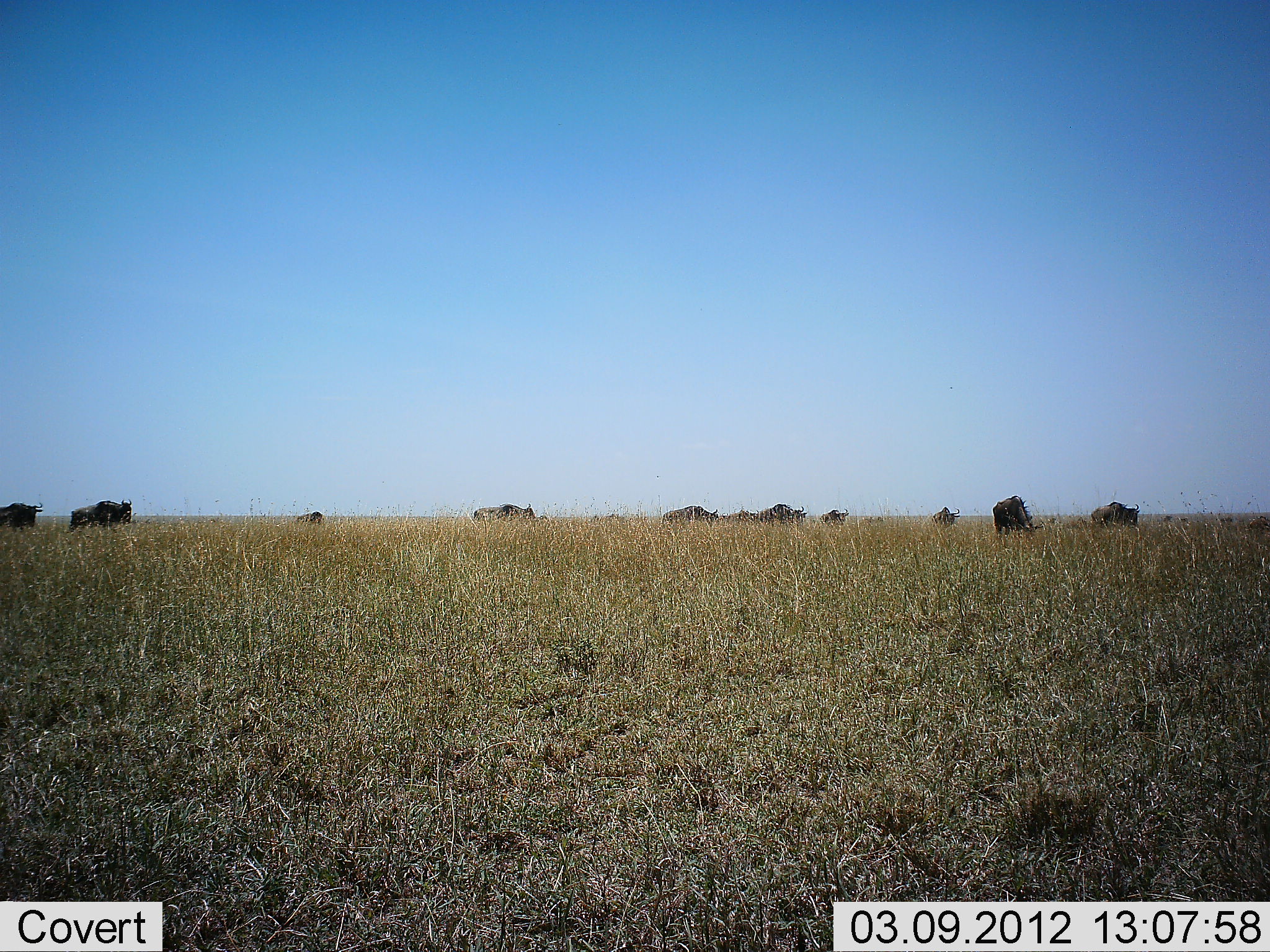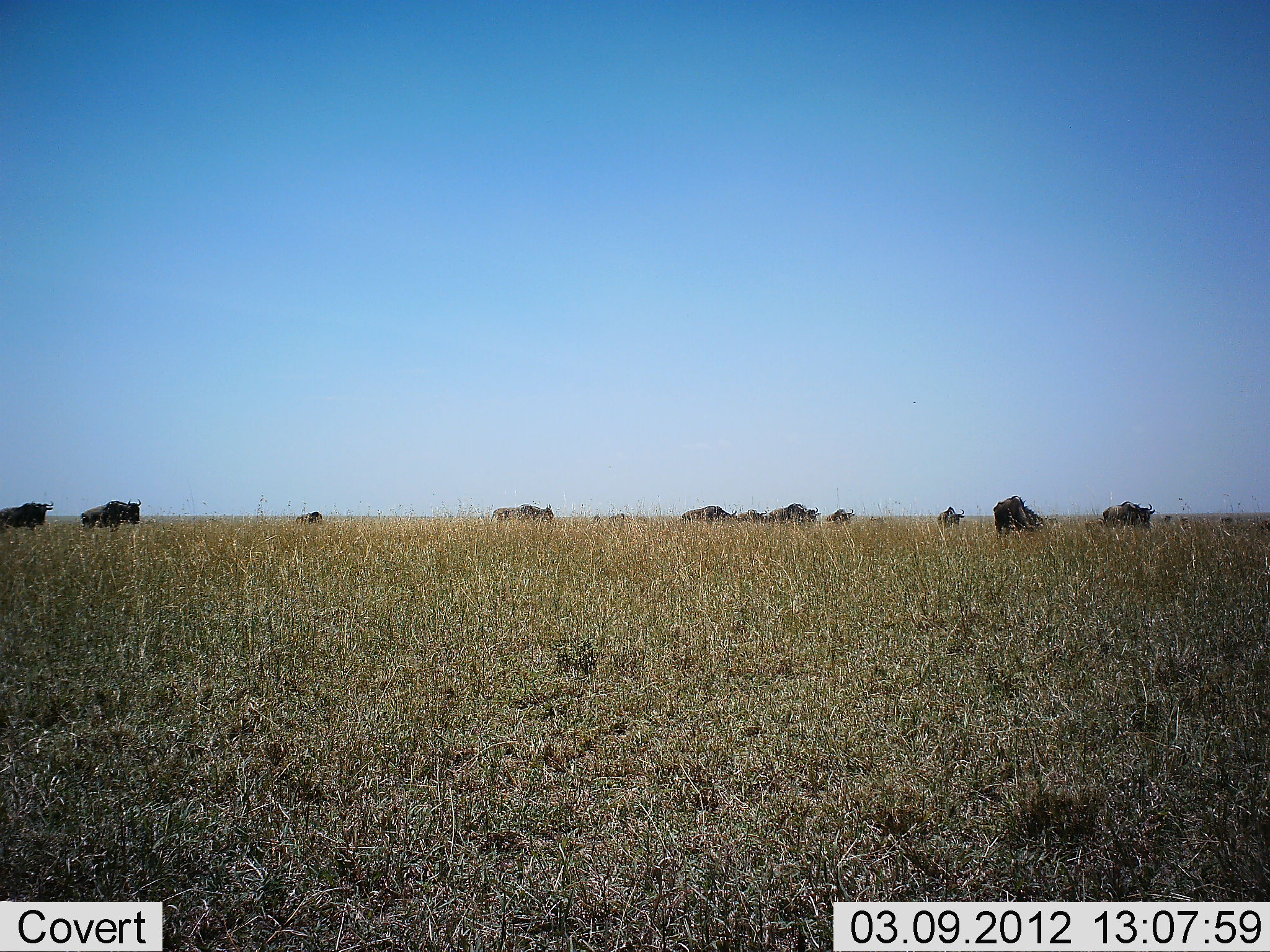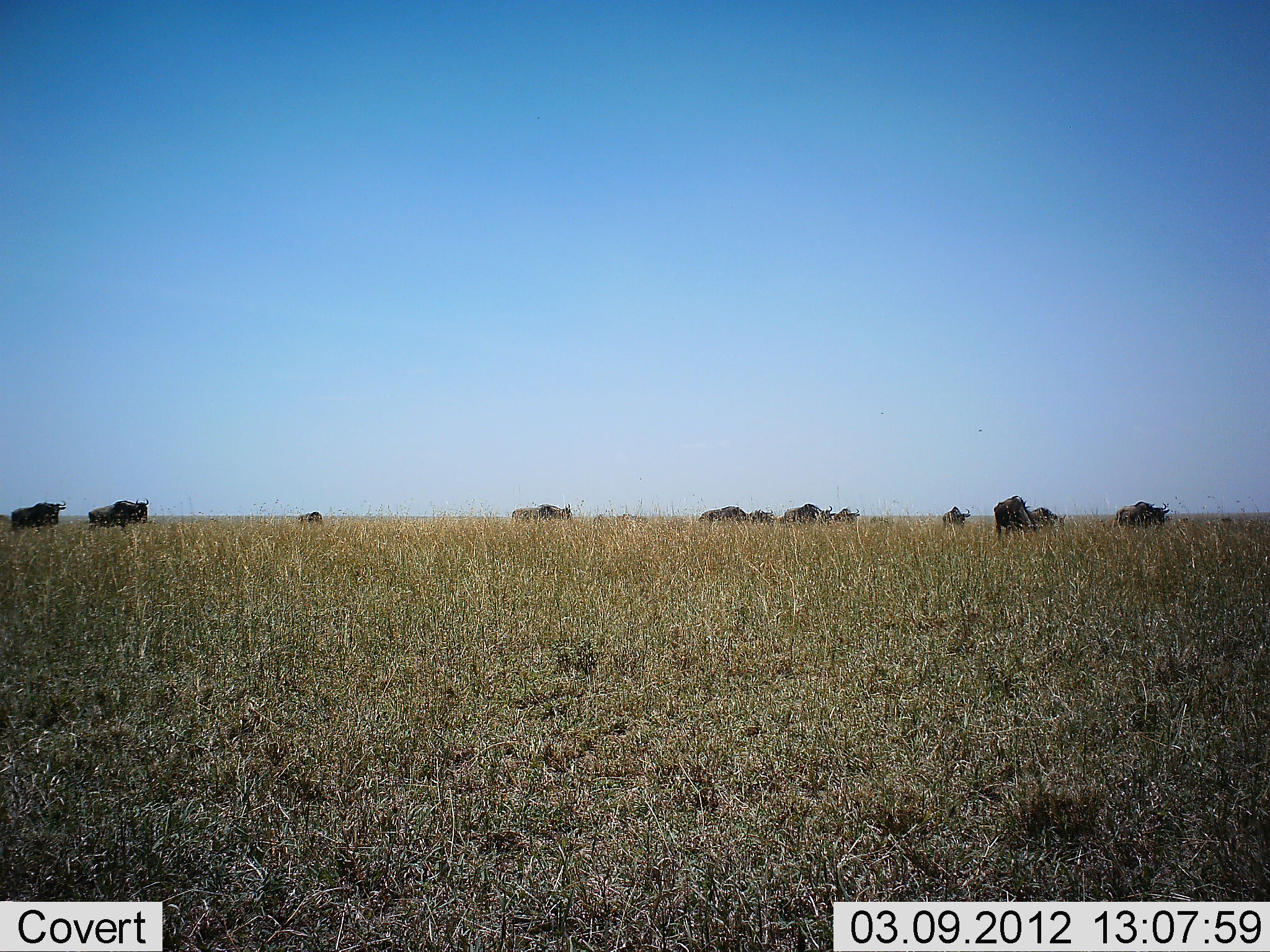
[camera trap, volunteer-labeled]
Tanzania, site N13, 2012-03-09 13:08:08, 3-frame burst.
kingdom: Animalia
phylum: Chordata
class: Mammalia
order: Artiodactyla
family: Bovidae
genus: Connochaetes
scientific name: Connochaetes taurinus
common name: blue wildebeest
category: wildebeest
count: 11-50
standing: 46%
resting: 15%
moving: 85%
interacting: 0%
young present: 0%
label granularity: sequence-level